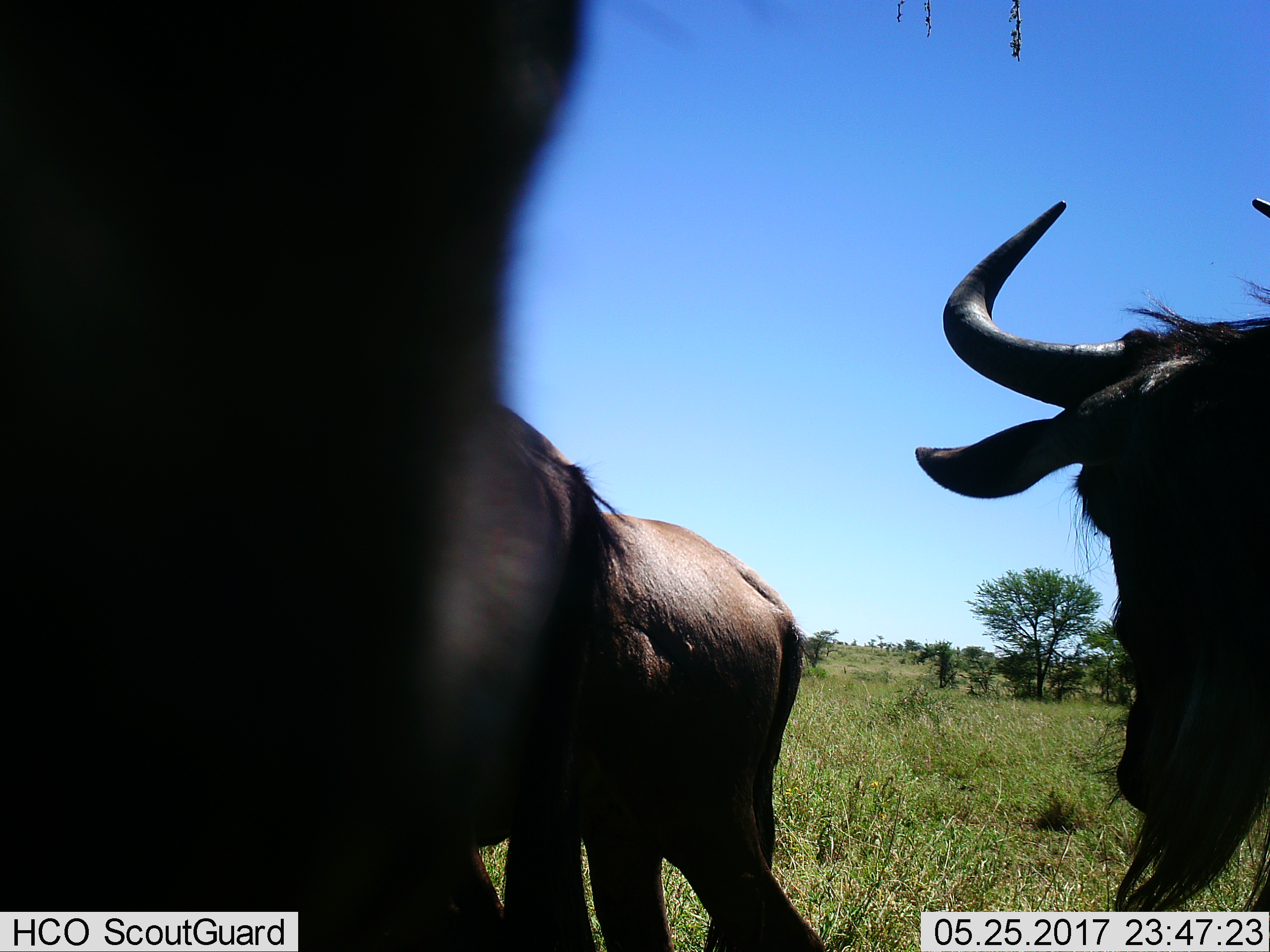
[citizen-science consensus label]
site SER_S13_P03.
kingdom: Animalia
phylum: Chordata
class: Mammalia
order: Artiodactyla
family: Bovidae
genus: Connochaetes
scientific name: Connochaetes taurinus taurinus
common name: blue wildebeest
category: wildebeestblue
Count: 3.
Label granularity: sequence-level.